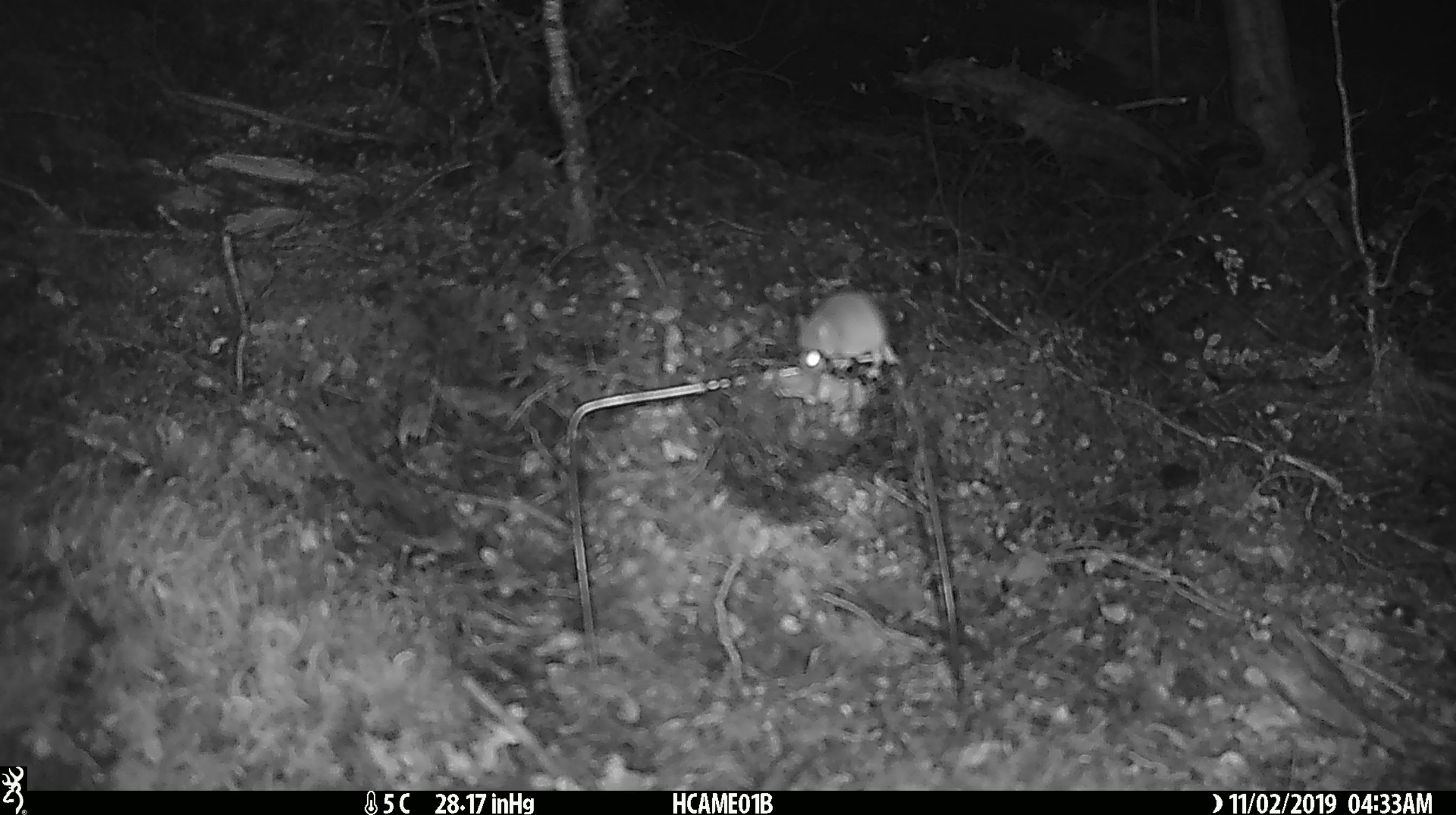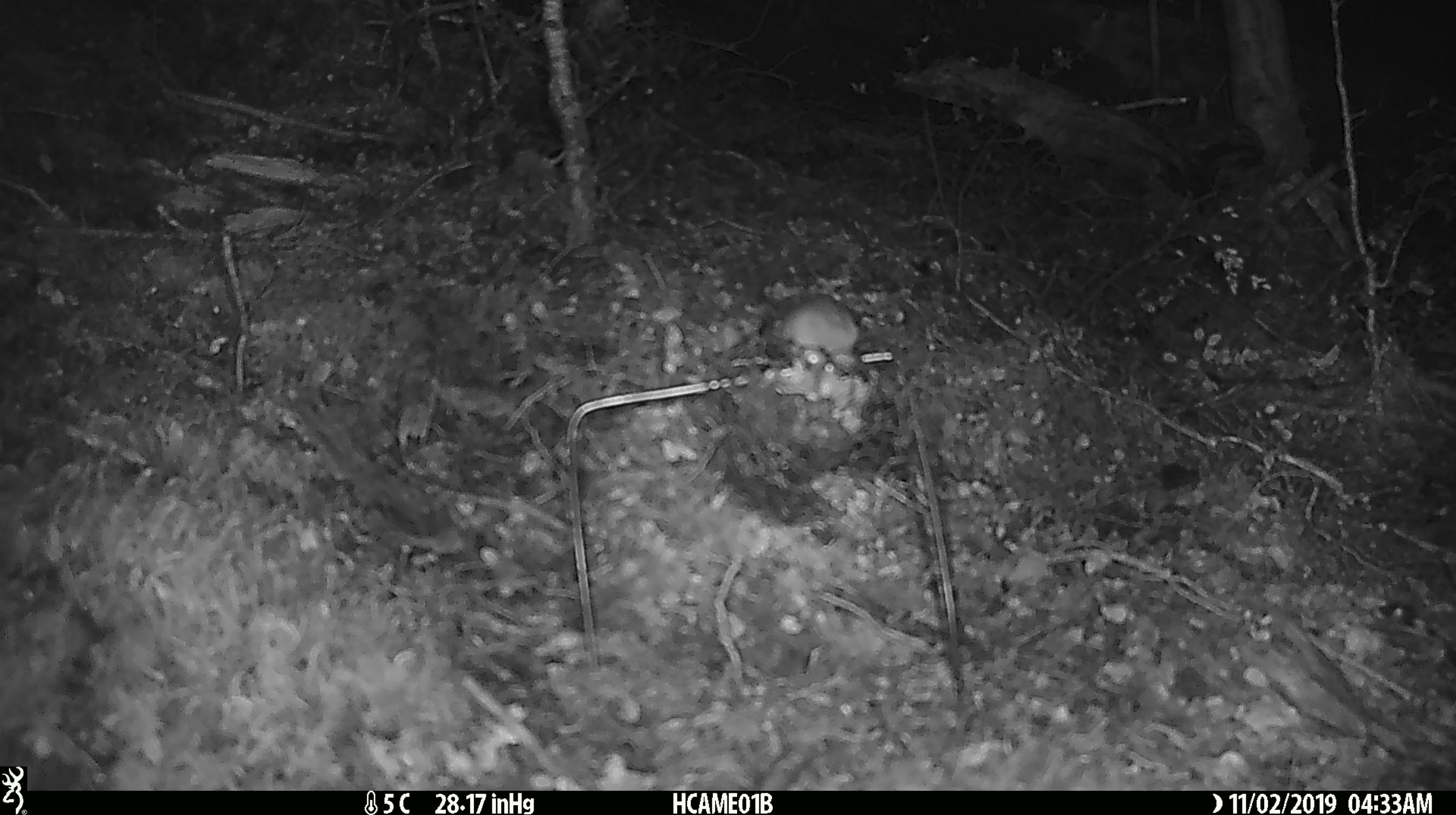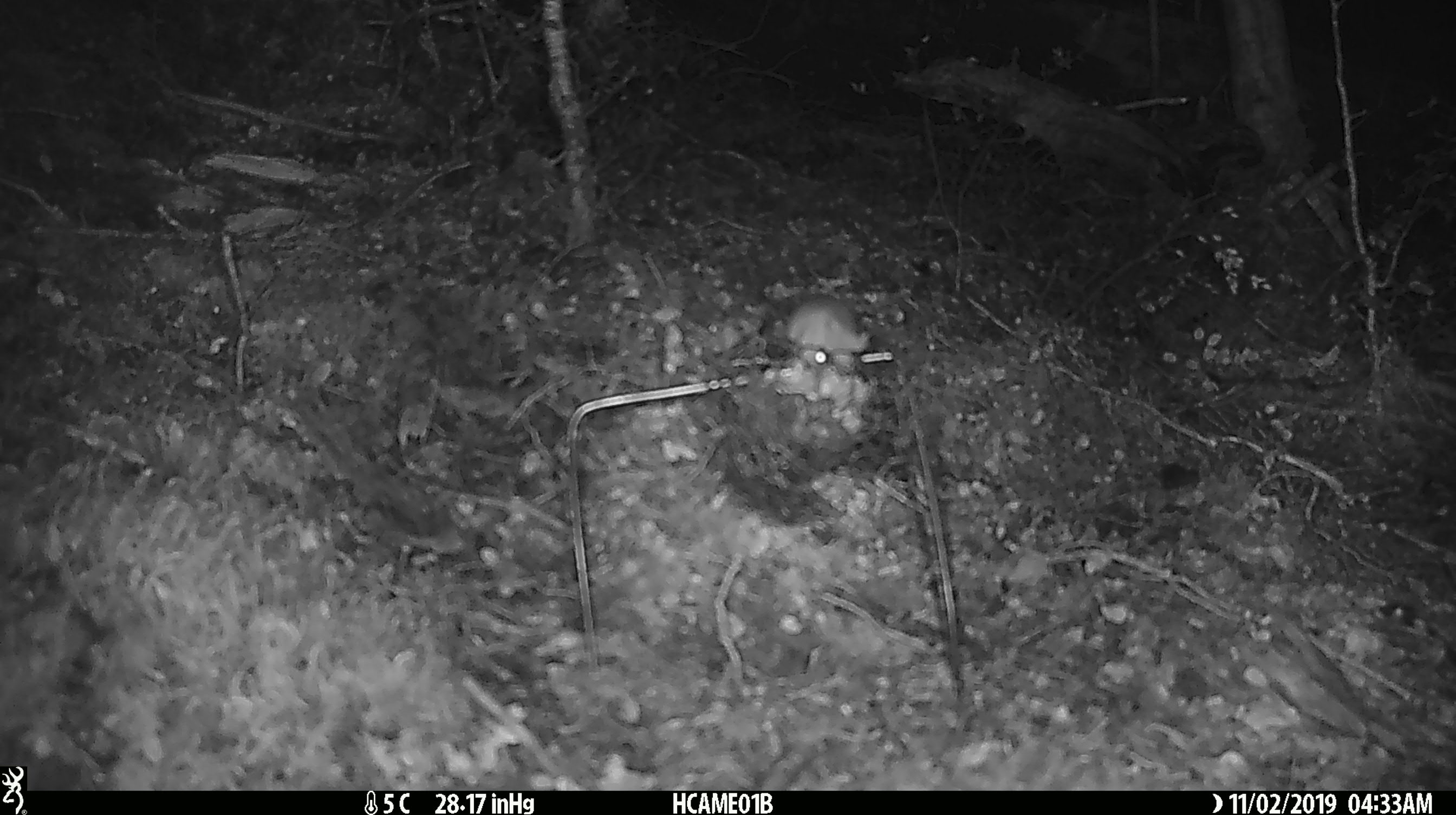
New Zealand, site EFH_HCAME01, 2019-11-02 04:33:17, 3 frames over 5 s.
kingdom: Animalia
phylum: Chordata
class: Mammalia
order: Rodentia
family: Muridae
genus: Mus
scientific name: Mus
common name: mouse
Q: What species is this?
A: Mouse (Mus).